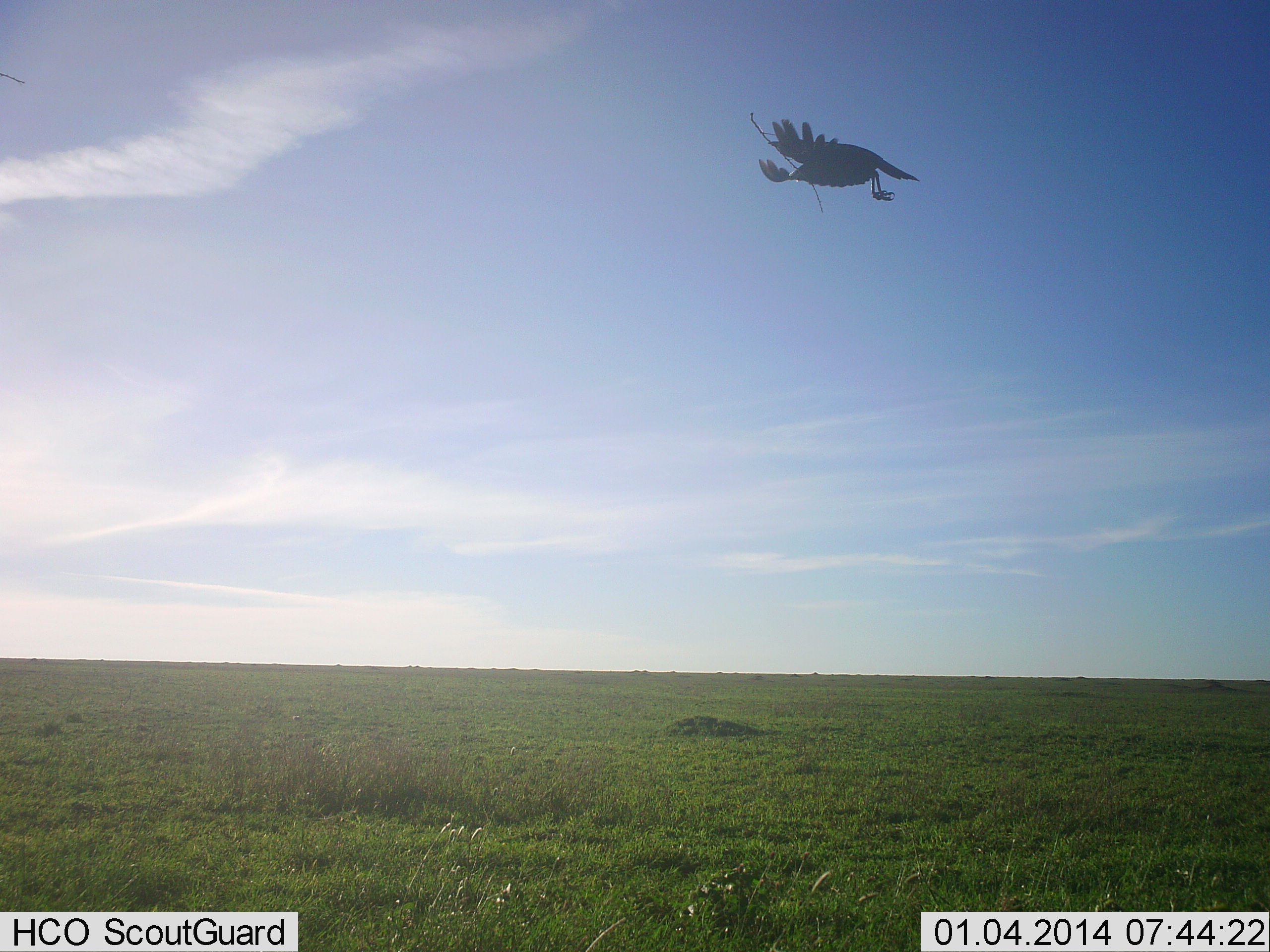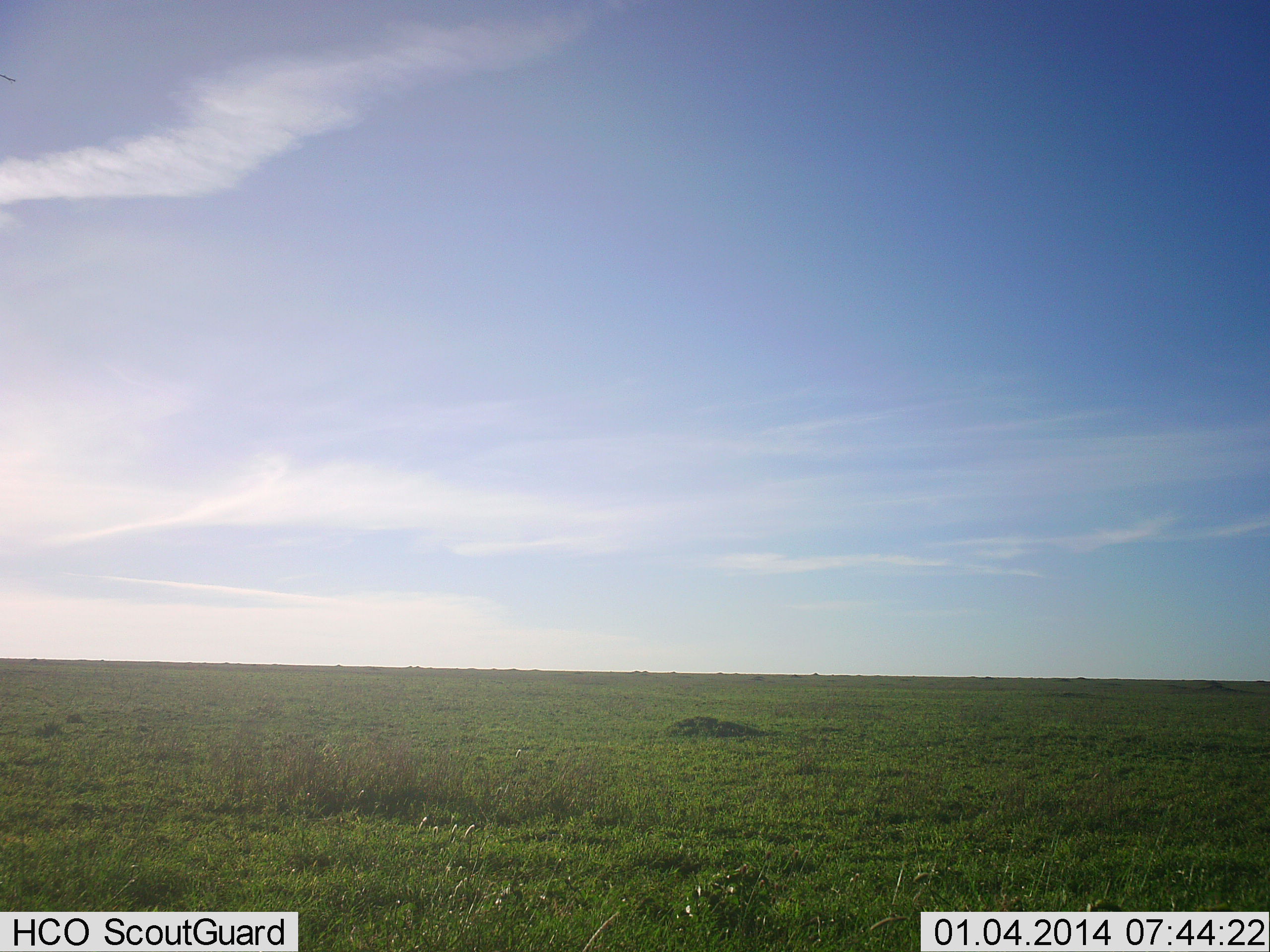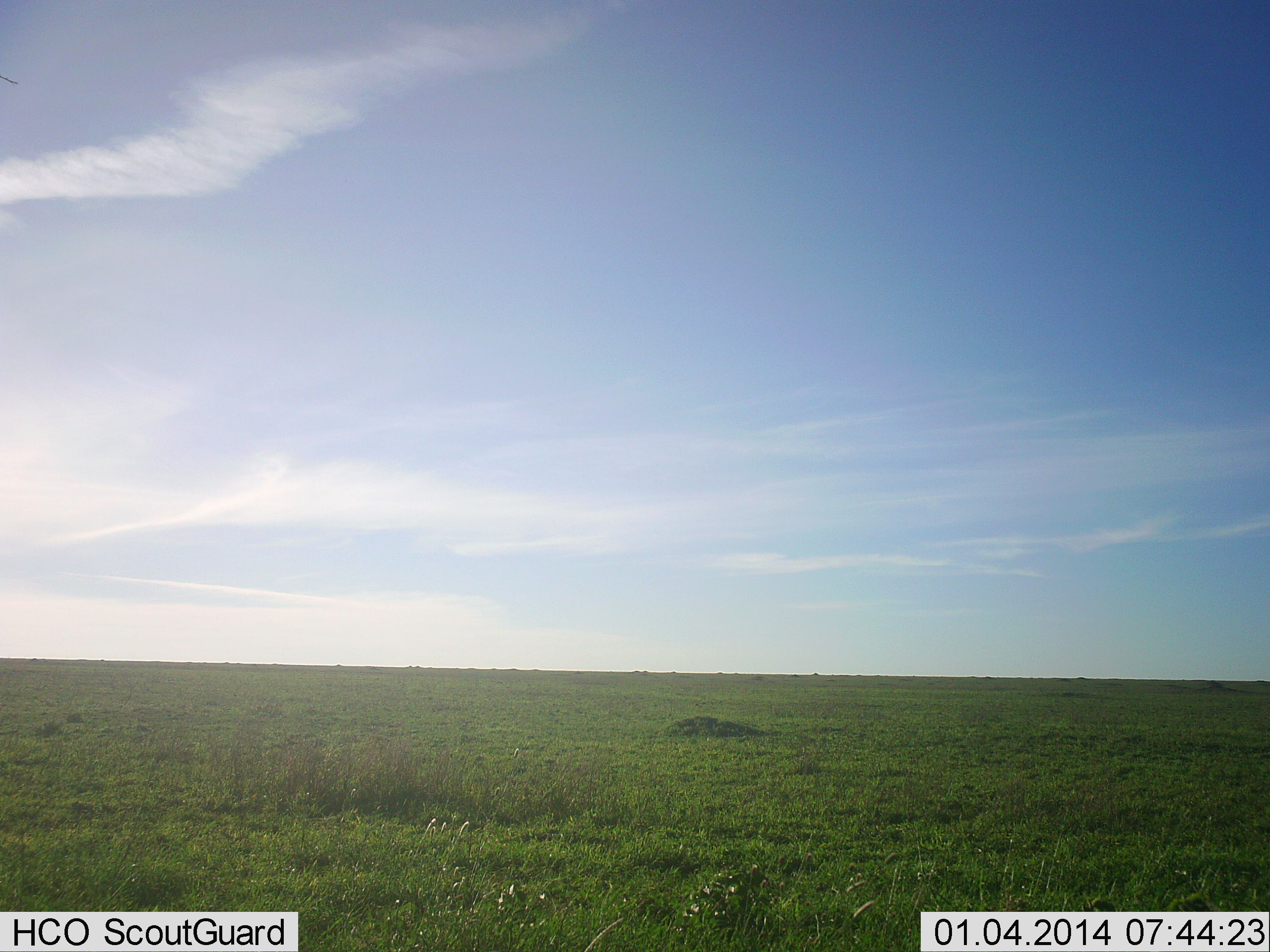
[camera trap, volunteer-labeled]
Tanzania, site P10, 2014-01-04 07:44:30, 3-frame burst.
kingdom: Animalia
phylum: Chordata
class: Aves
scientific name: Aves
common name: bird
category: otherbird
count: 1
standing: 0%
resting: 0%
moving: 100%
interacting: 10%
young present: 0%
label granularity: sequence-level